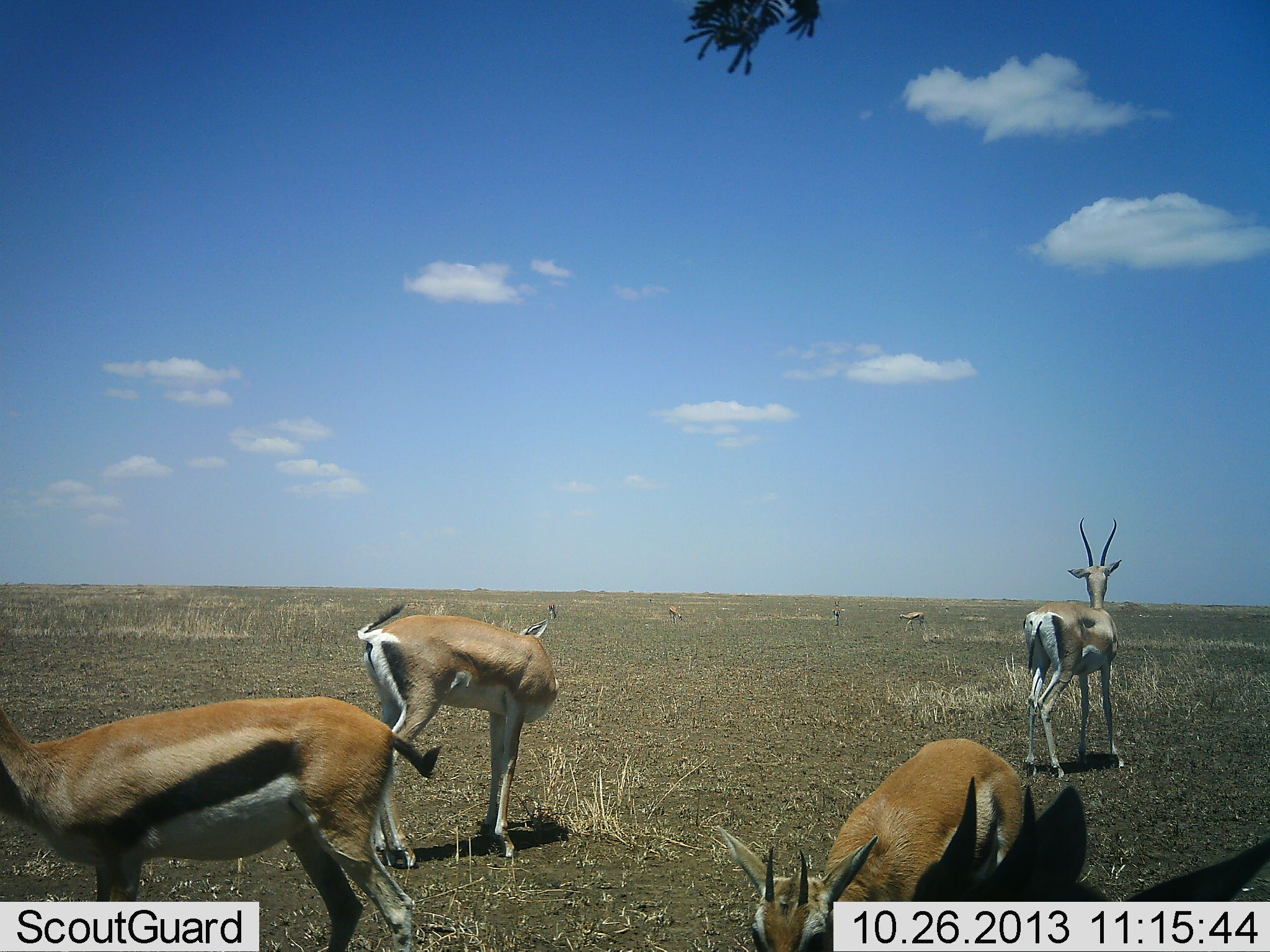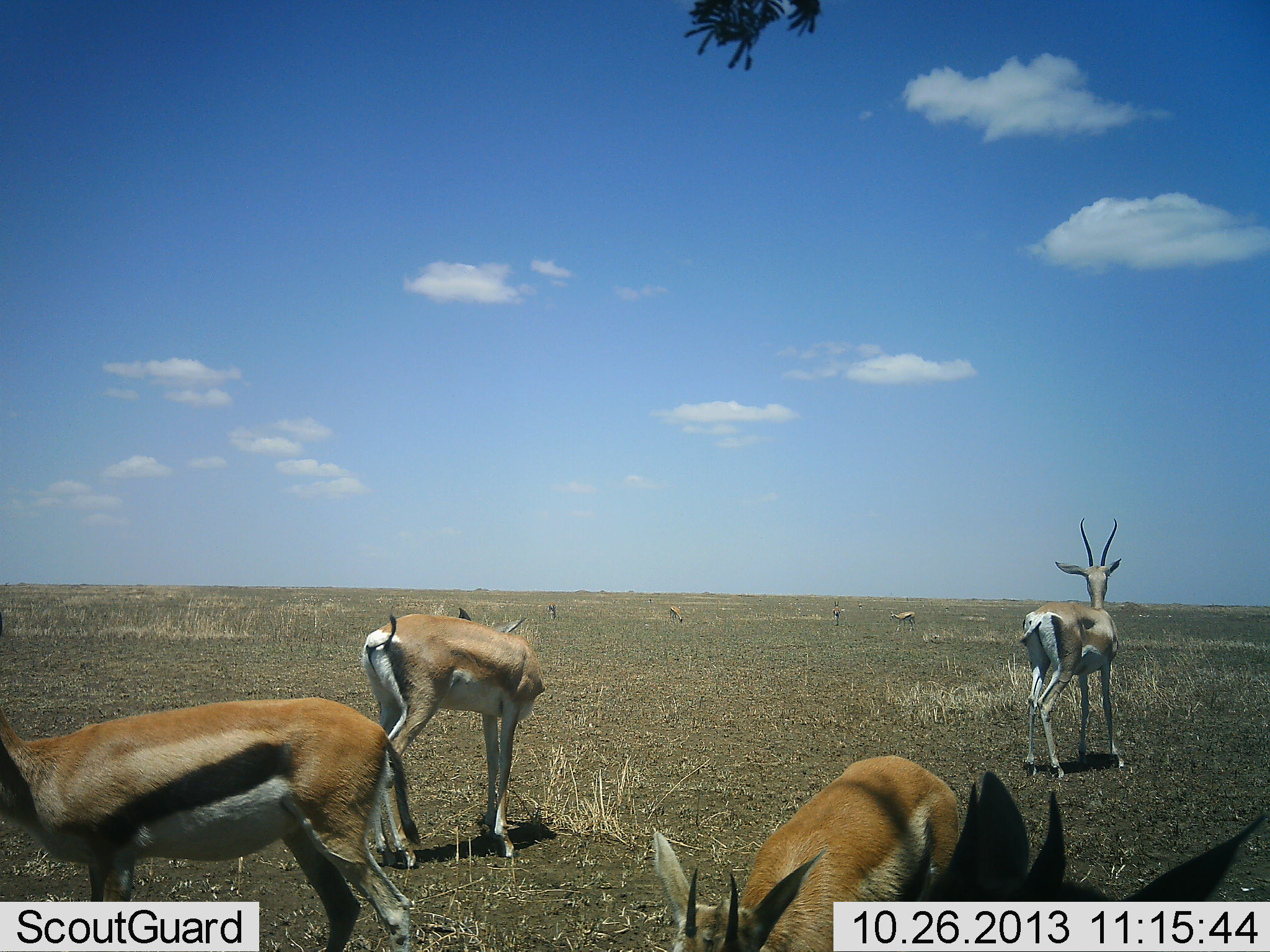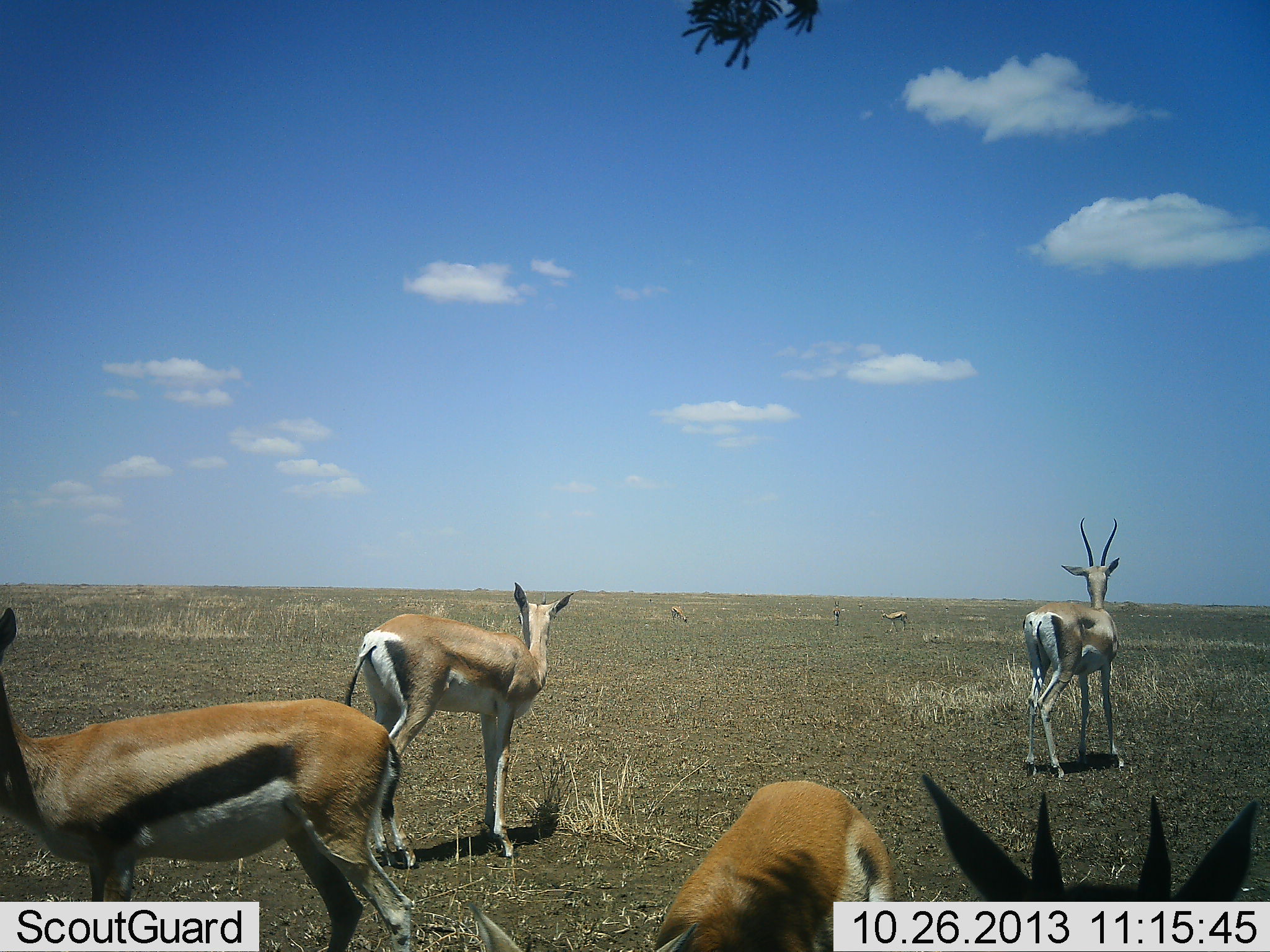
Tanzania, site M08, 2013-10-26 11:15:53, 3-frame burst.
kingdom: Animalia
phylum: Chordata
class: Mammalia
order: Artiodactyla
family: Bovidae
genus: Eudorcas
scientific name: Eudorcas thomsonii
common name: thomson's gazelle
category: gazellethomsons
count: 5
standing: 84%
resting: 5%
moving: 11%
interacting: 5%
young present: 0%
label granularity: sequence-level